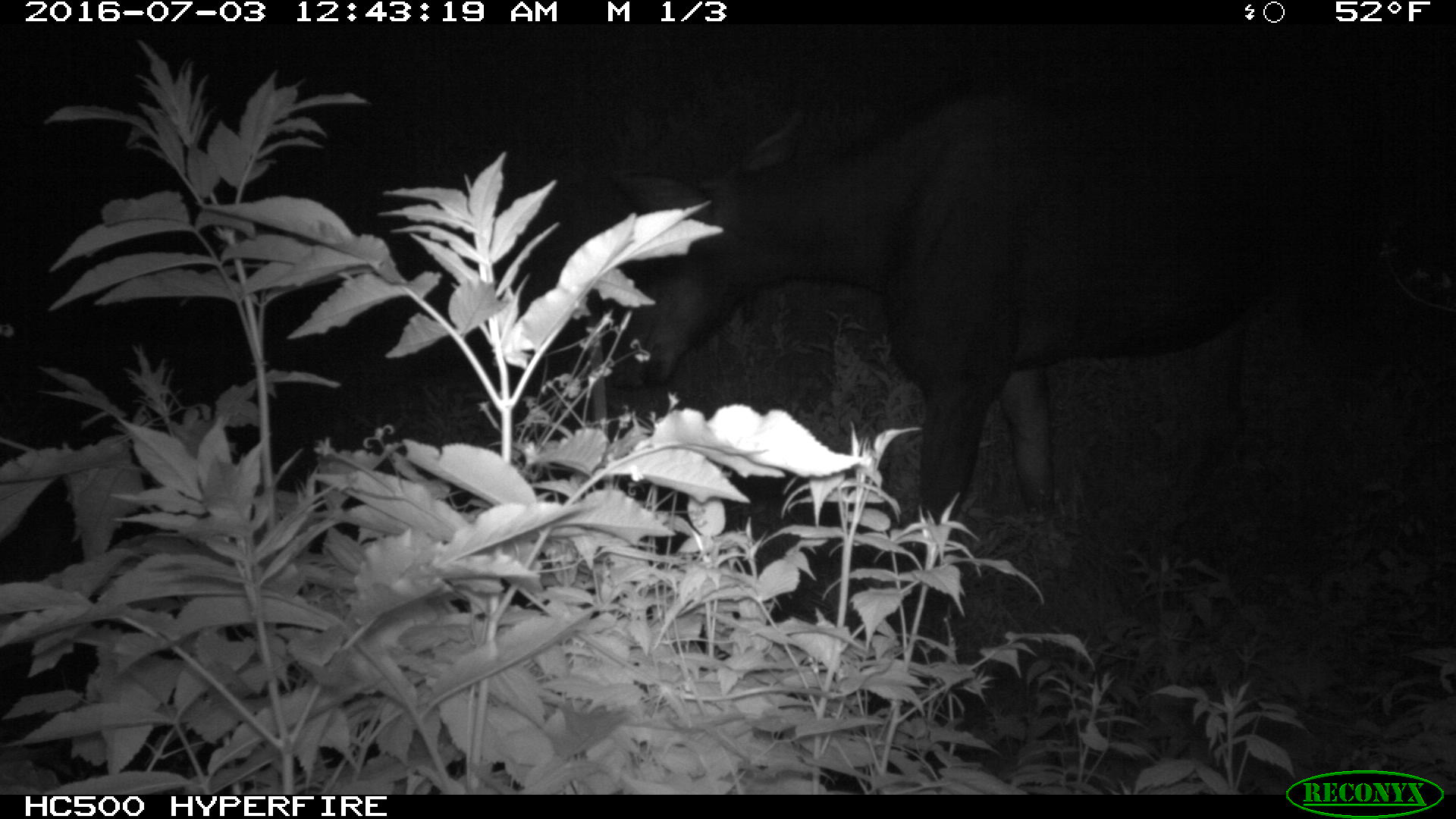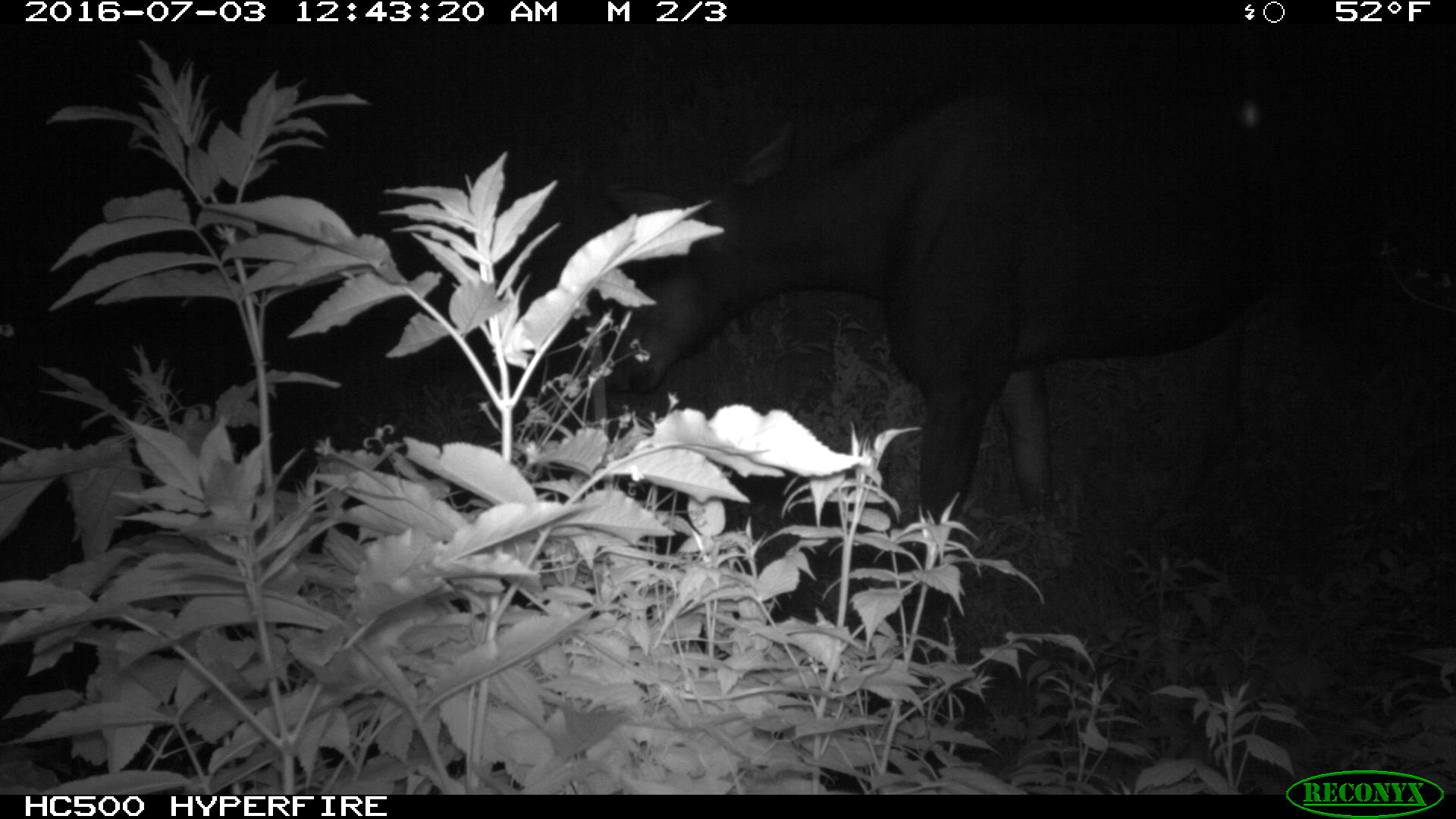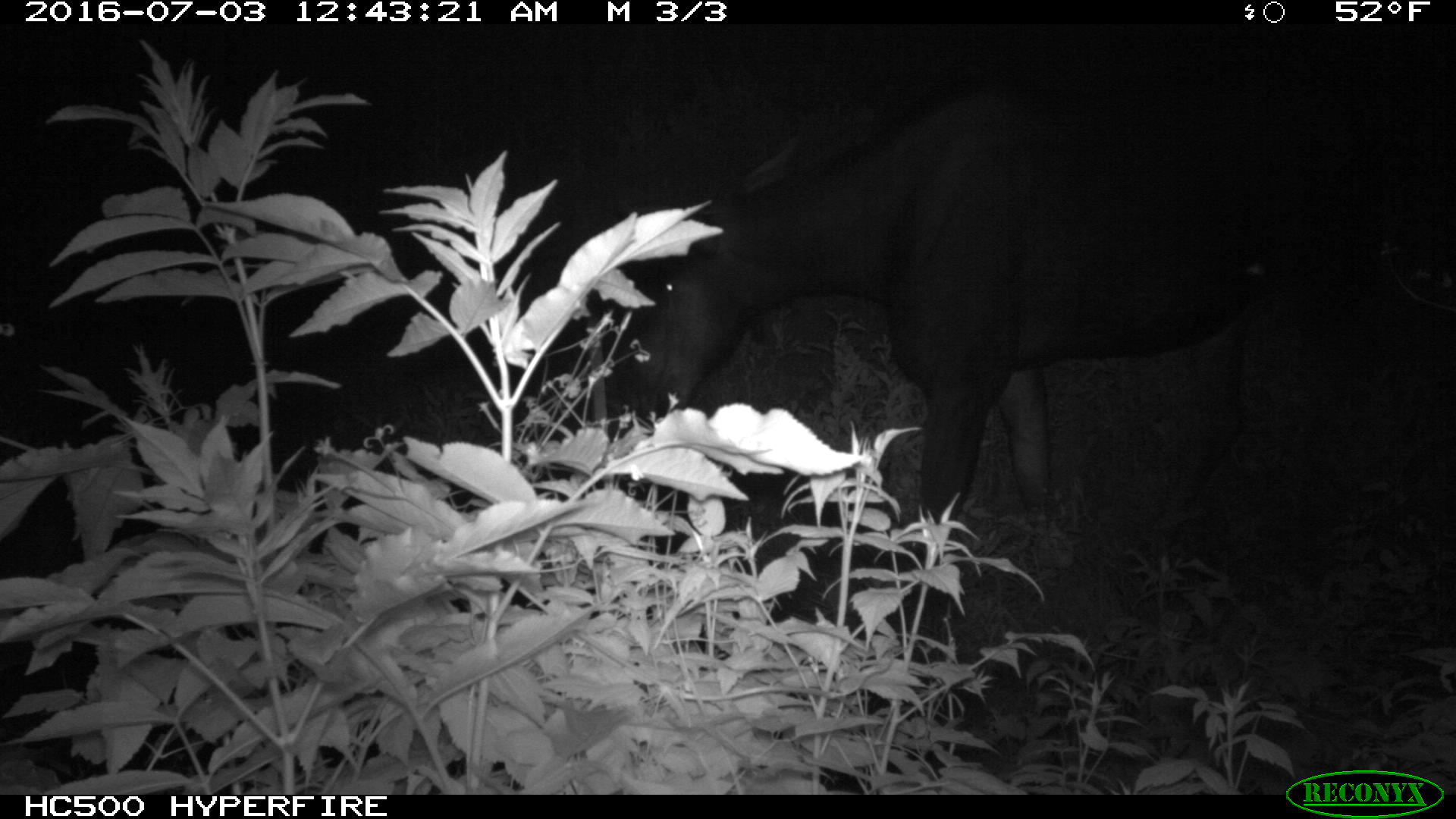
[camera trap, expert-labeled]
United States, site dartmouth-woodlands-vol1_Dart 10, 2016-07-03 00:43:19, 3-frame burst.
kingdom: Animalia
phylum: Chordata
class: Mammalia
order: Artiodactyla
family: Cervidae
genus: Alces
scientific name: Alces alces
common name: moose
Moose (Alces alces).